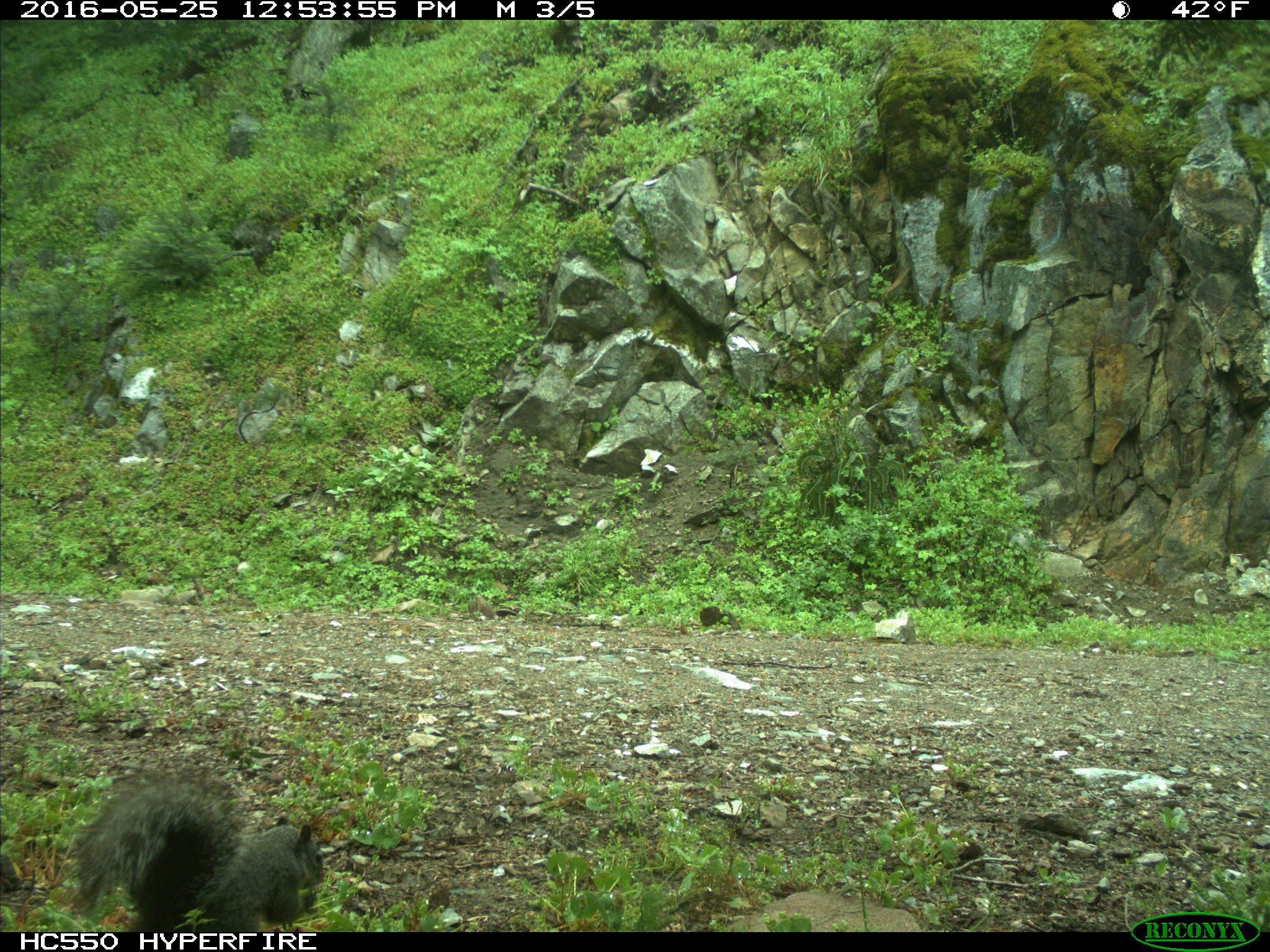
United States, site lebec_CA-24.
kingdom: Animalia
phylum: Chordata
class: Mammalia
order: Rodentia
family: Sciuridae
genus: Sciurus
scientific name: Sciurus carolinensis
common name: eastern gray squirrel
Sciurus carolinensis (eastern gray squirrel).